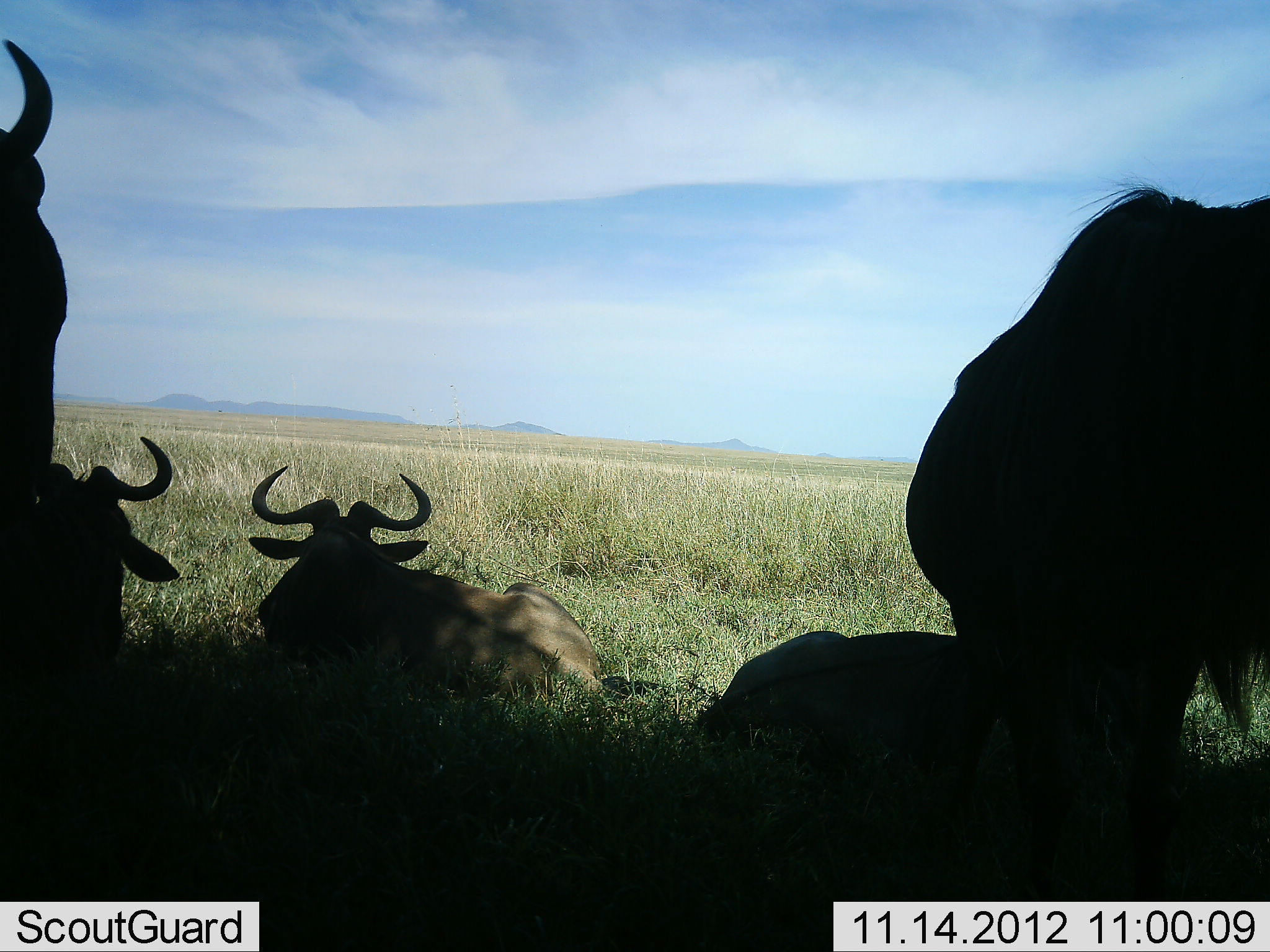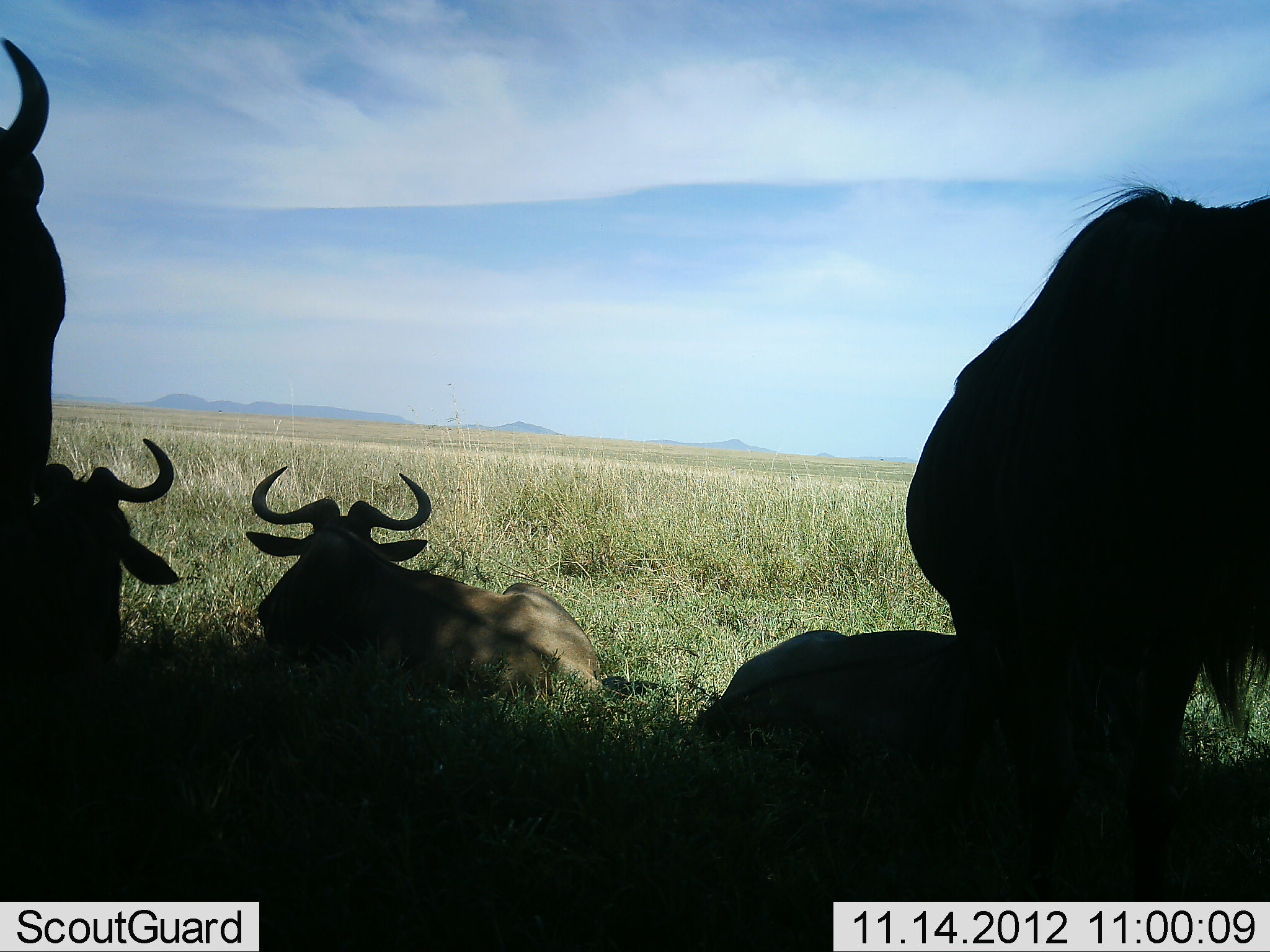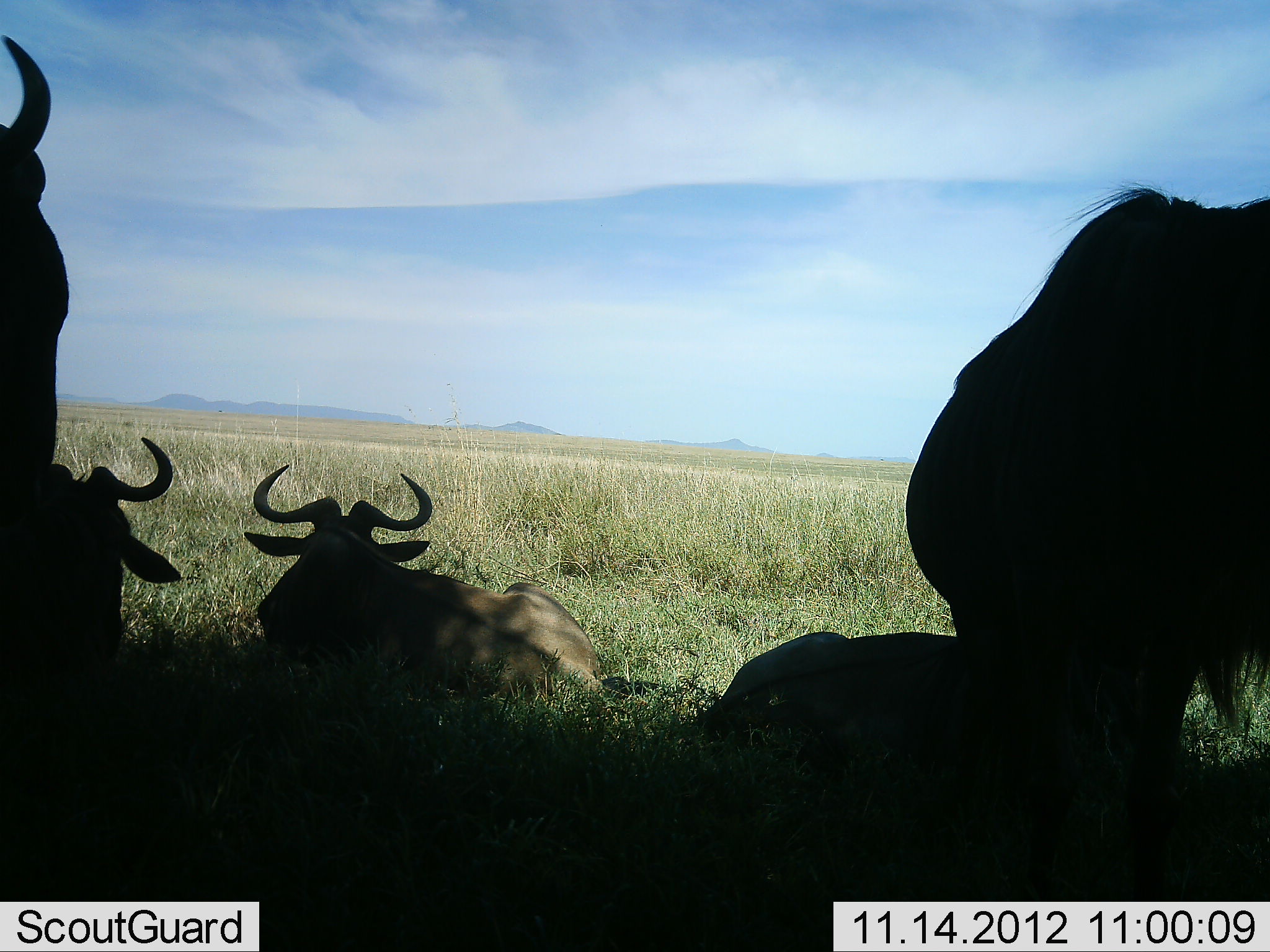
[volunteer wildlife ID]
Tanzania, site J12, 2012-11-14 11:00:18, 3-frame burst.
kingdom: Animalia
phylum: Chordata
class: Mammalia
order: Artiodactyla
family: Bovidae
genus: Connochaetes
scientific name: Connochaetes taurinus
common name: blue wildebeest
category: wildebeest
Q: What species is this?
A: Wildebeest (blue wildebeest) (Connochaetes taurinus).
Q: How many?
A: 5.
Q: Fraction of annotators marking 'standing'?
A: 80%.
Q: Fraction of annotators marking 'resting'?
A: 100%.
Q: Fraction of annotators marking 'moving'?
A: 0%.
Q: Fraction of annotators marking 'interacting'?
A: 0%.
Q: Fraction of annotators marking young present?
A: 0%.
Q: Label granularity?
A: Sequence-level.